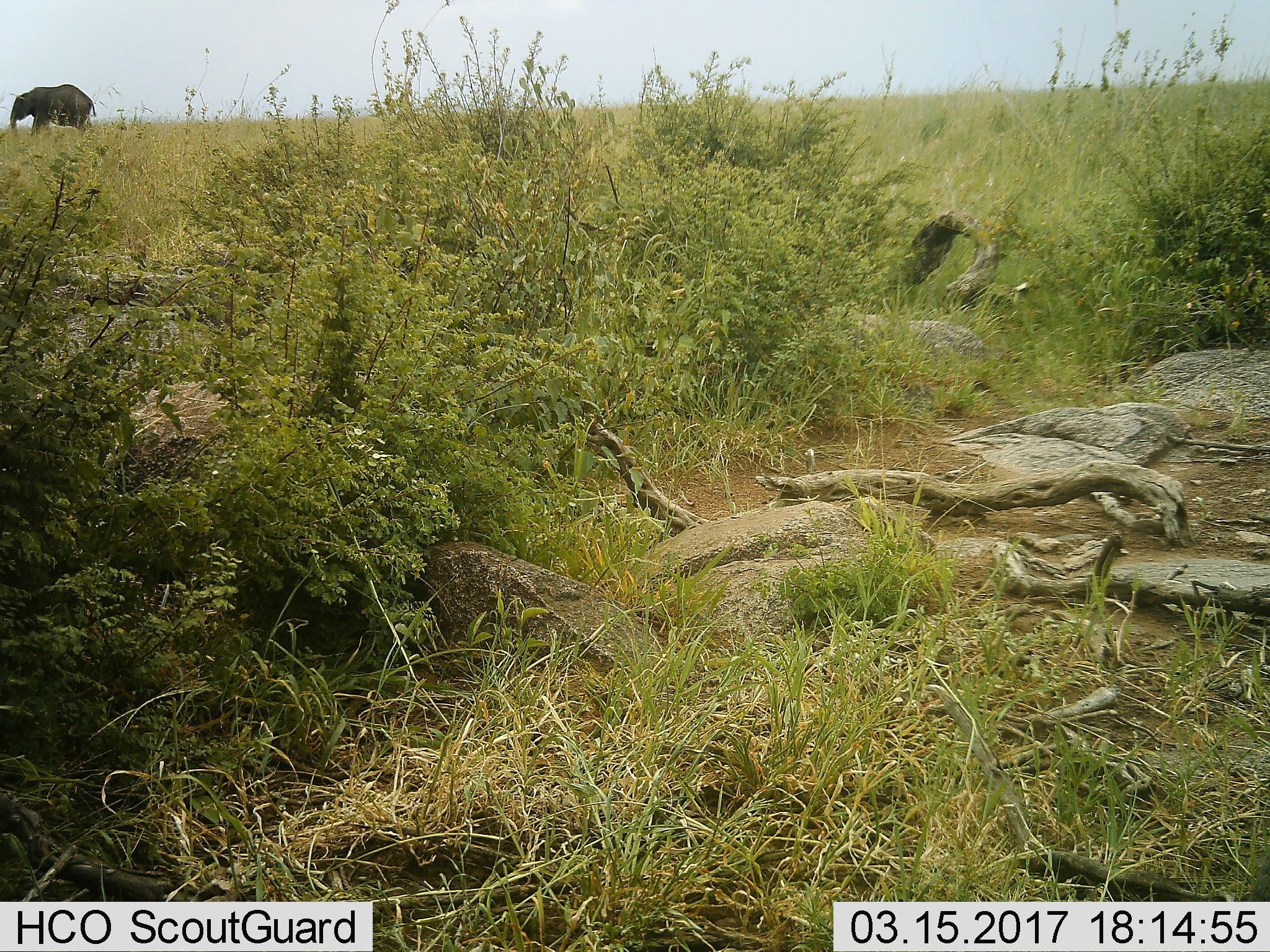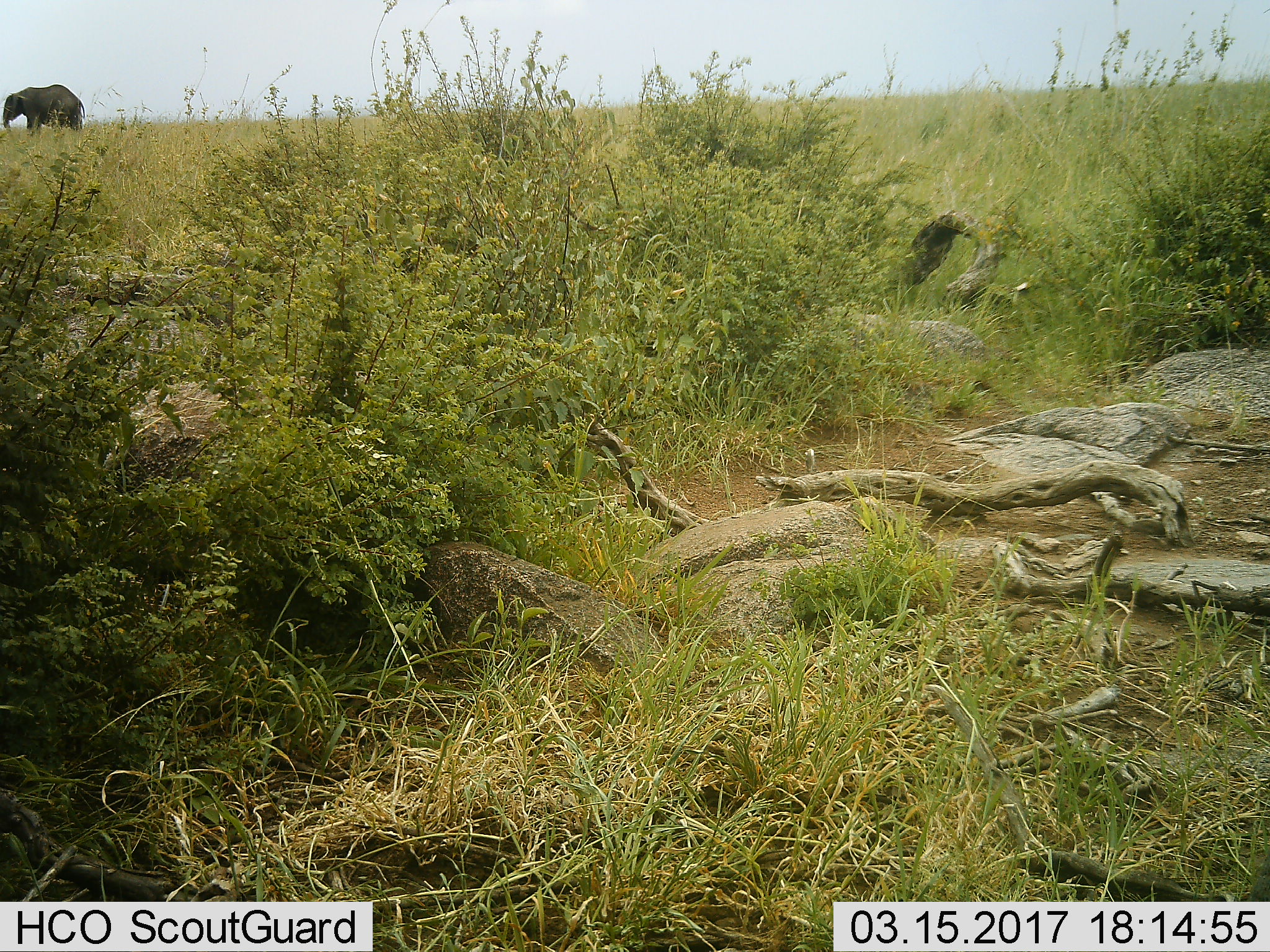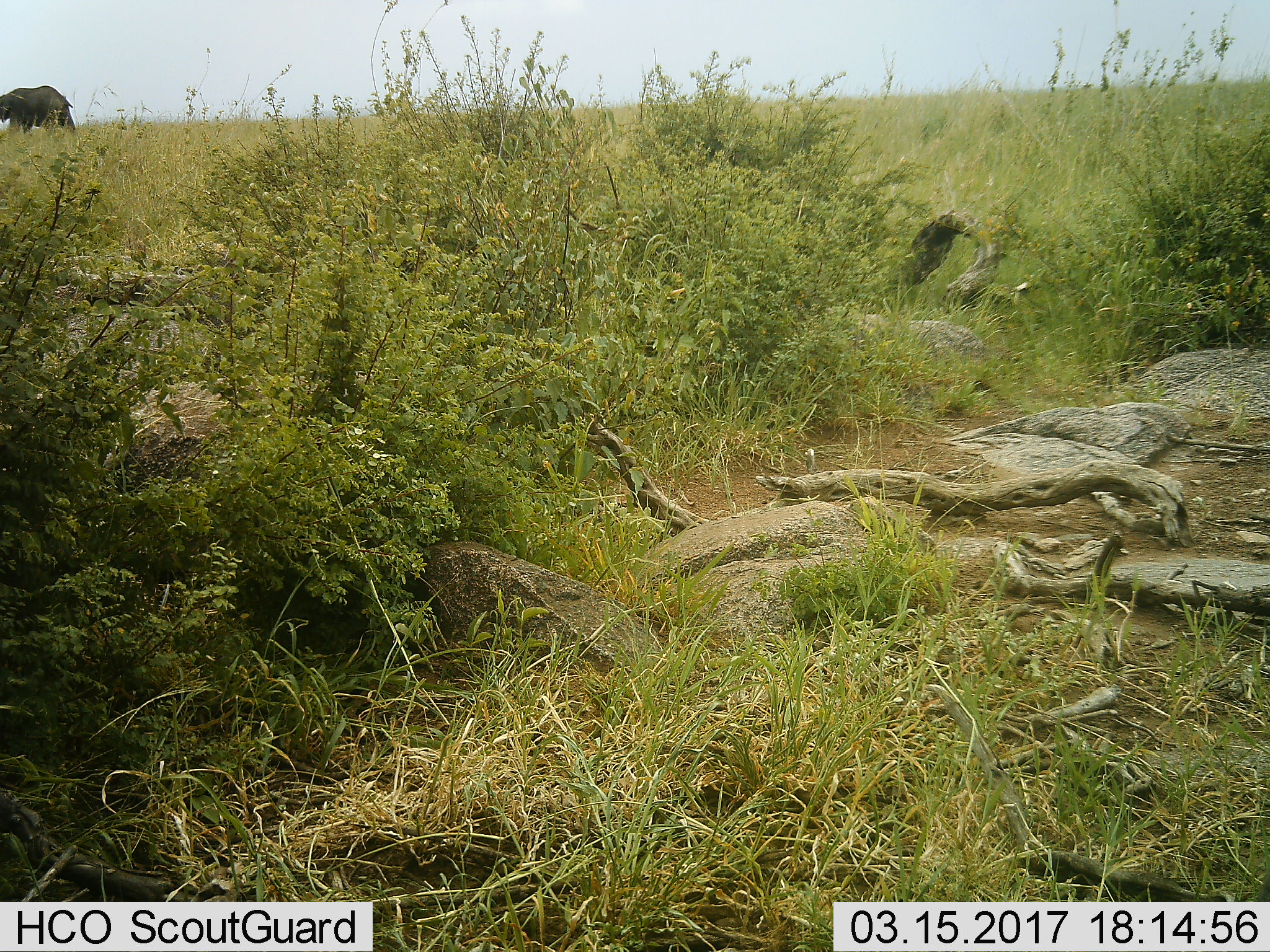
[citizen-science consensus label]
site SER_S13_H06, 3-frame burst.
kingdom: Animalia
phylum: Chordata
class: Mammalia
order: Proboscidea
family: Elephantidae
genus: Loxodonta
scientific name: Loxodonta africana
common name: african bush elephant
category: elephant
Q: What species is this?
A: Elephant (african bush elephant) (Loxodonta africana).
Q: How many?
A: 1.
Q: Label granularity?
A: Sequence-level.